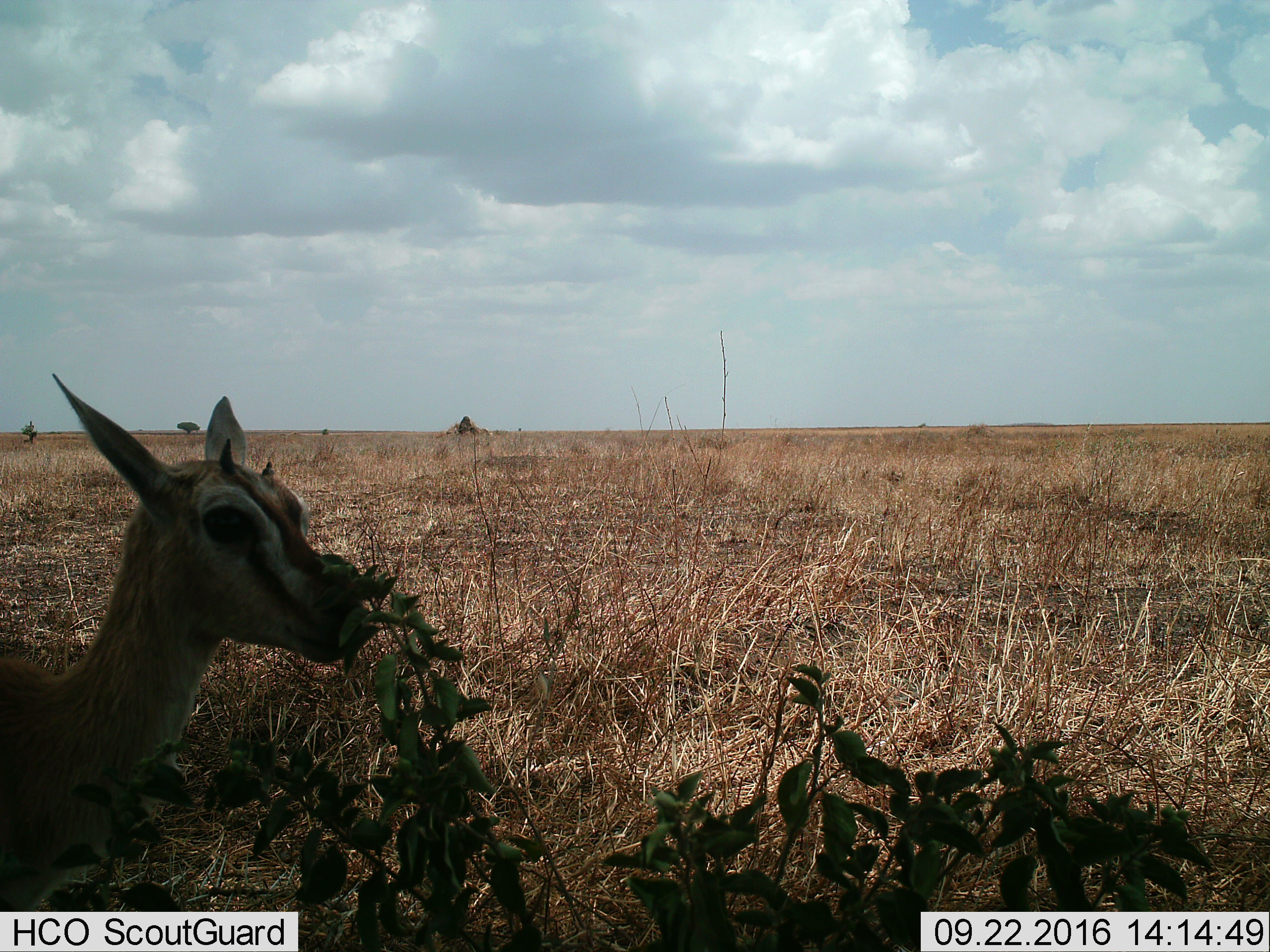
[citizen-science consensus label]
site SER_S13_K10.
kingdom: Animalia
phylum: Chordata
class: Mammalia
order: Artiodactyla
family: Bovidae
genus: Eudorcas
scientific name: Eudorcas thomsonii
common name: thomson's gazelle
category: gazellethomsons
Gazellethomsons (thomson's gazelle) (Eudorcas thomsonii), count 1. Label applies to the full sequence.